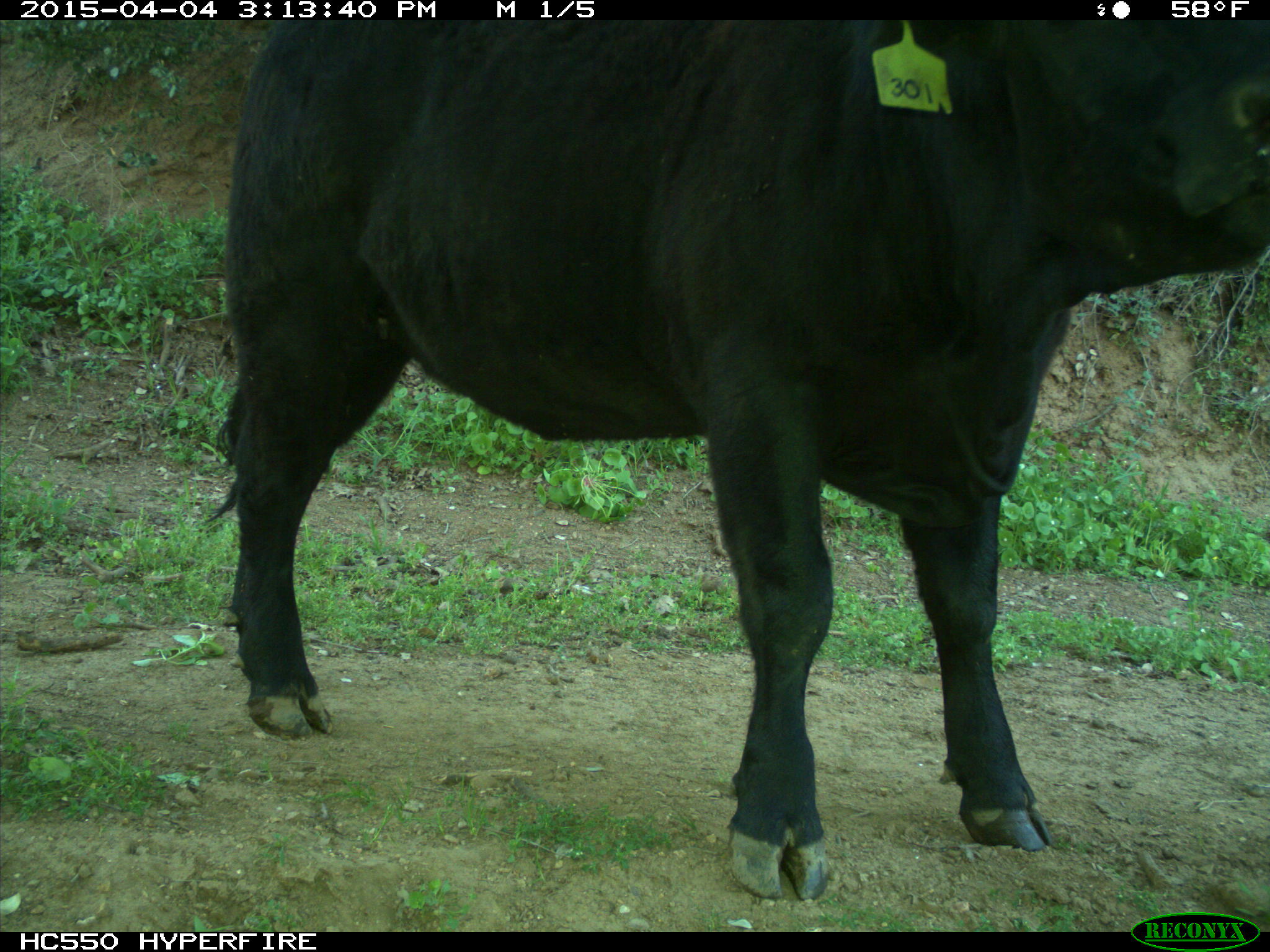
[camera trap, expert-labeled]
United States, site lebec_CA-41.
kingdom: Animalia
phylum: Chordata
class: Mammalia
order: Artiodactyla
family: Bovidae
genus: Bos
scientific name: Bos taurus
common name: domestic cow